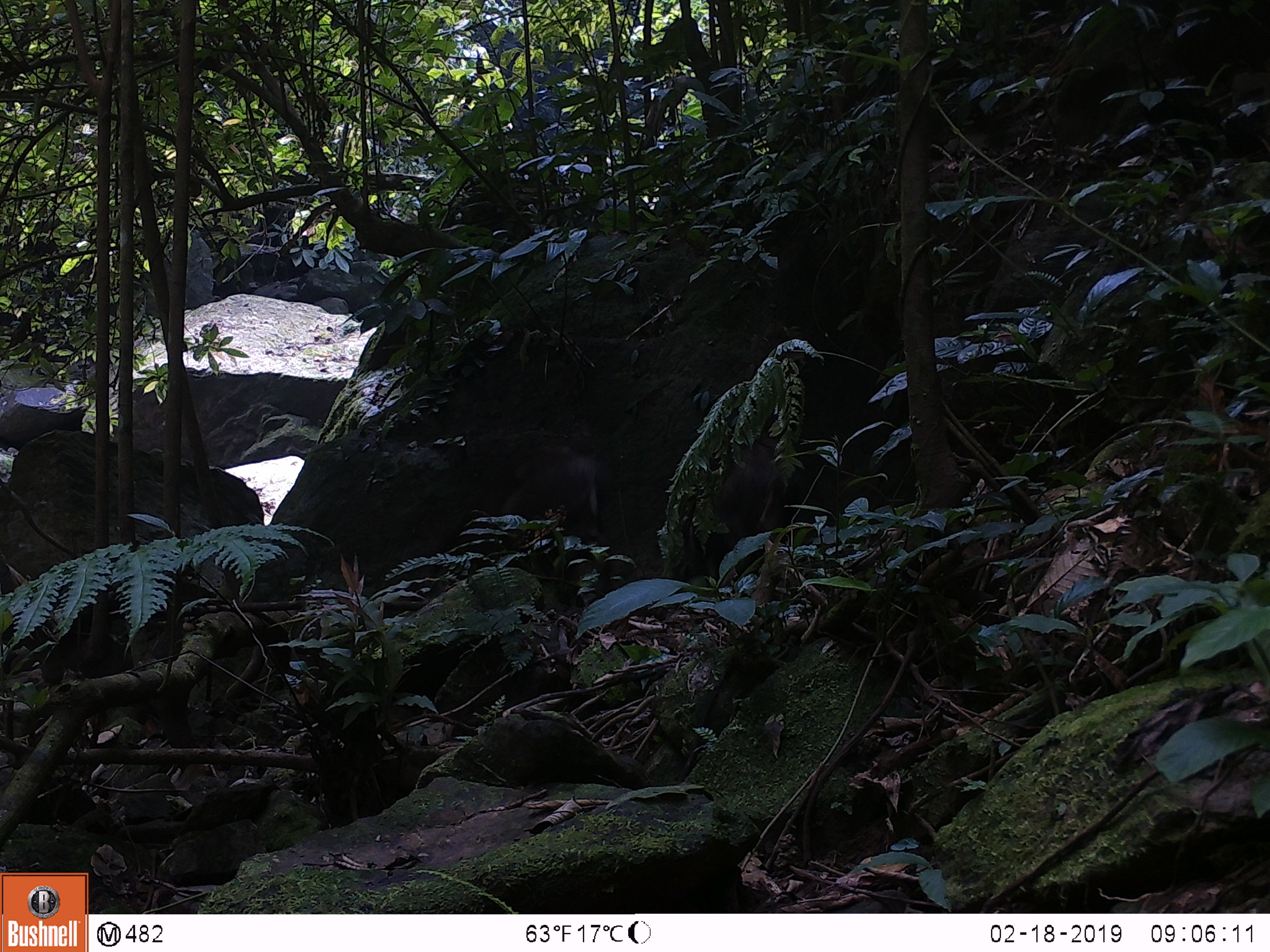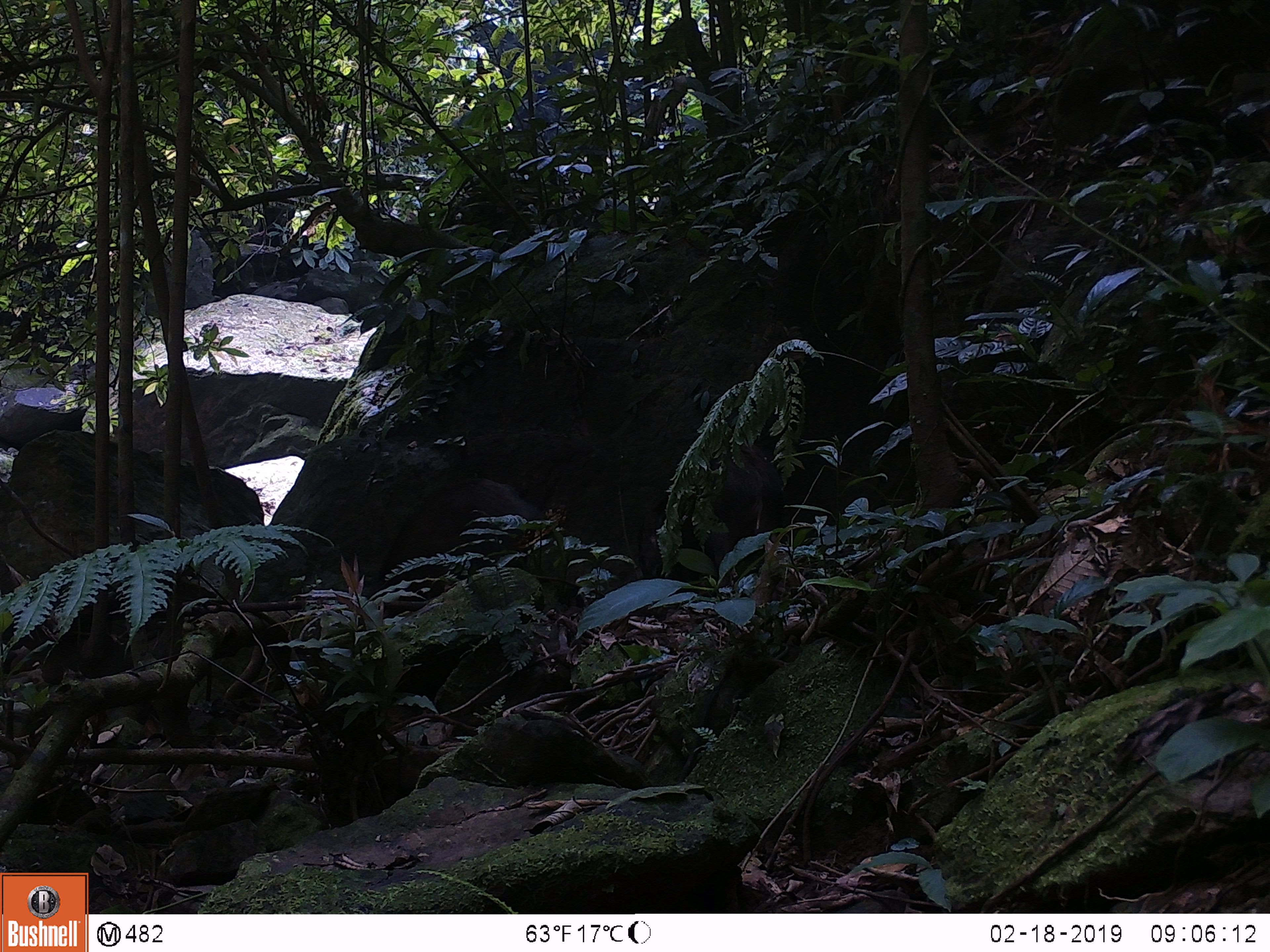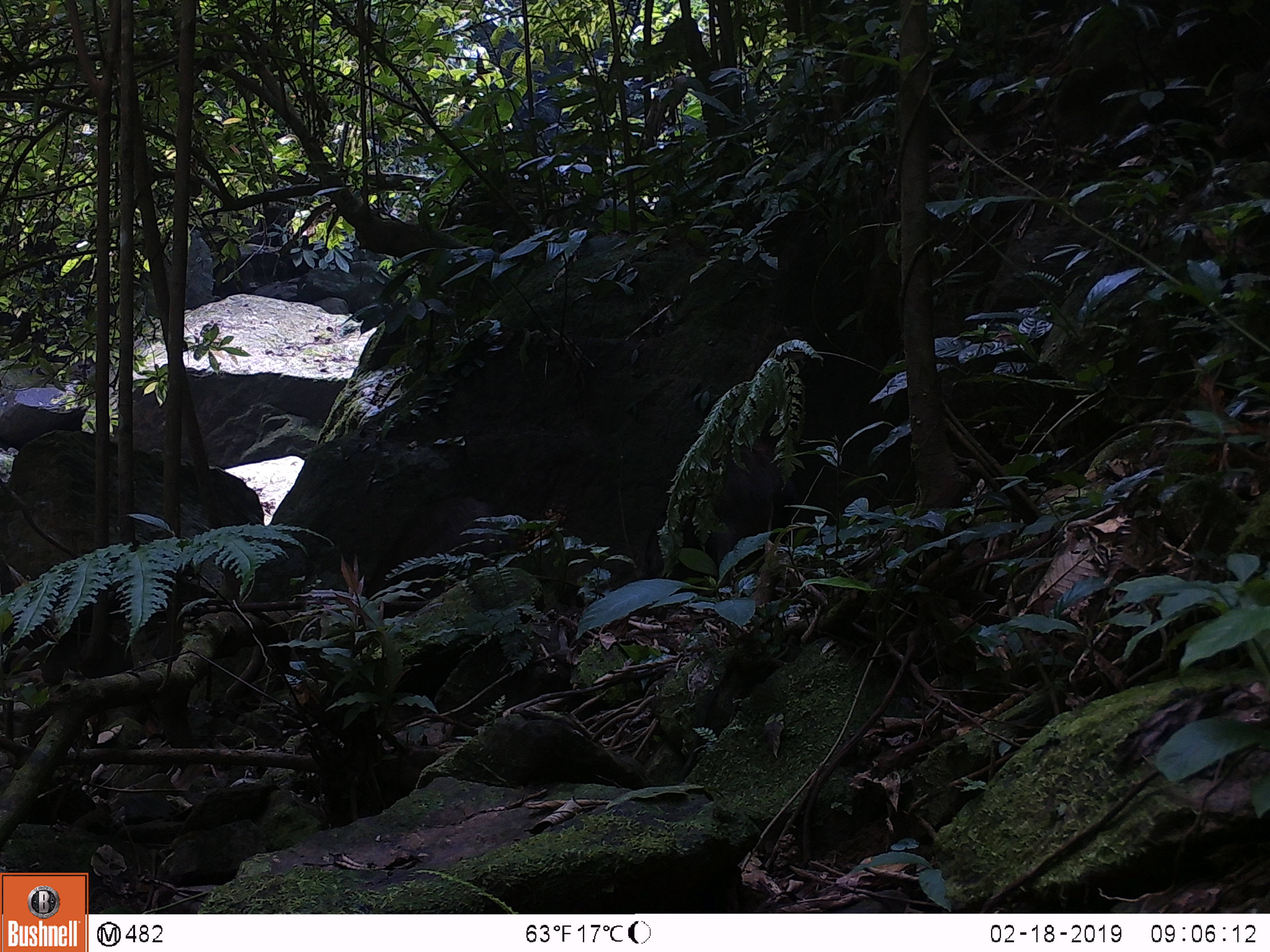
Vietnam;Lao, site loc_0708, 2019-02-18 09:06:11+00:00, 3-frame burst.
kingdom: Animalia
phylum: Chordata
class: Mammalia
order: Artiodactyla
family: Suidae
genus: Sus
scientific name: Sus scrofa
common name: eurasian wild pig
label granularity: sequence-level